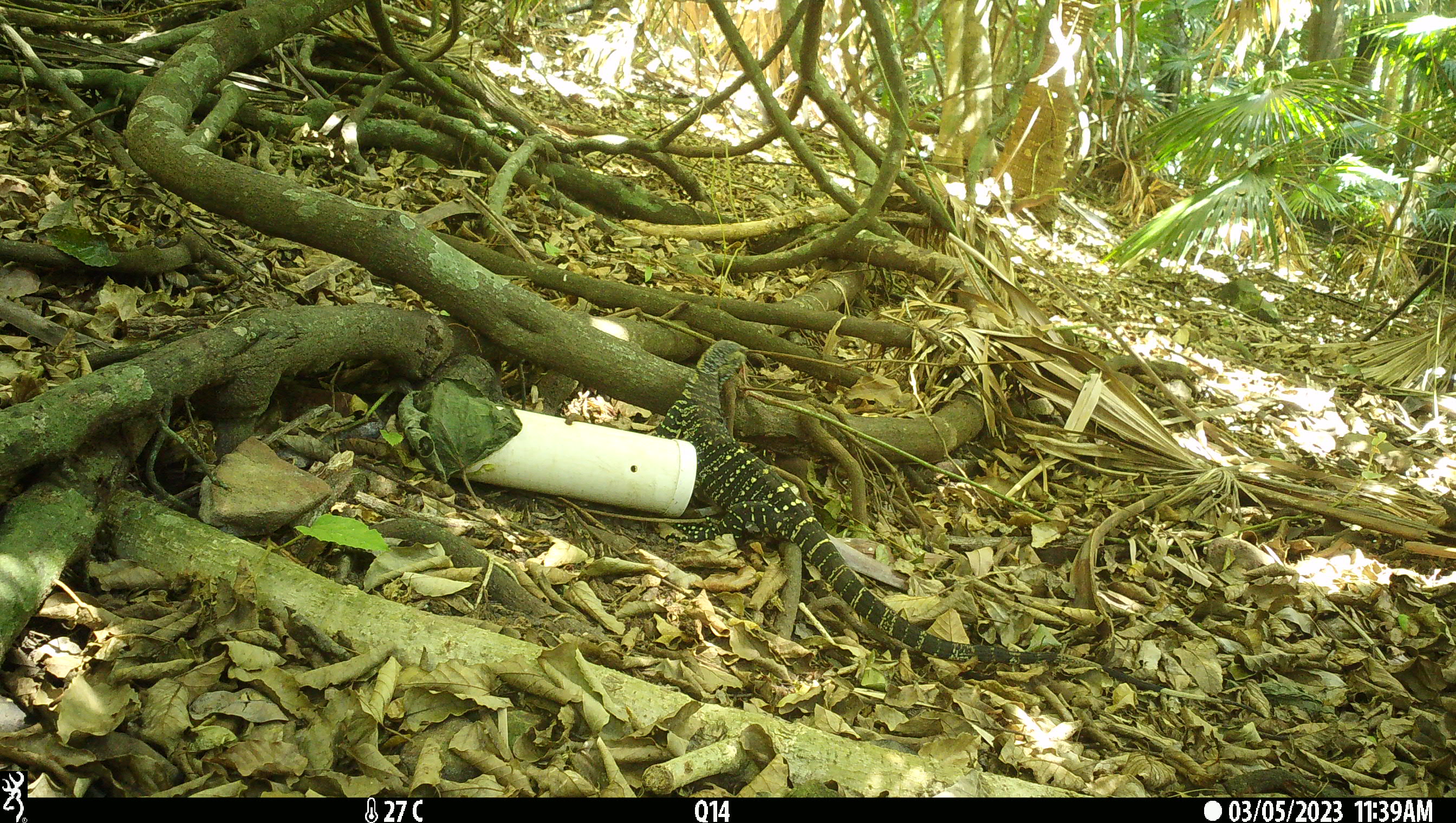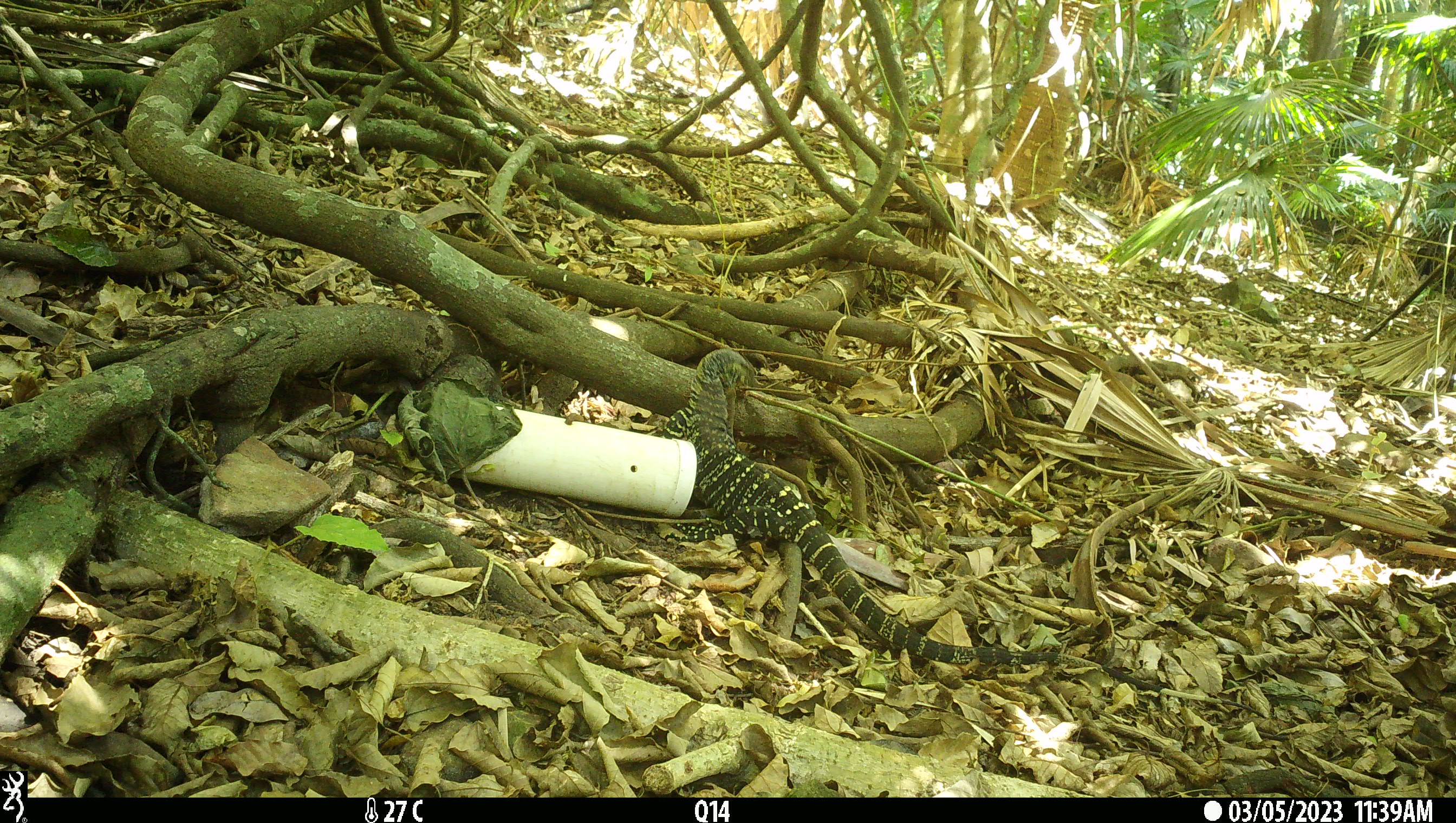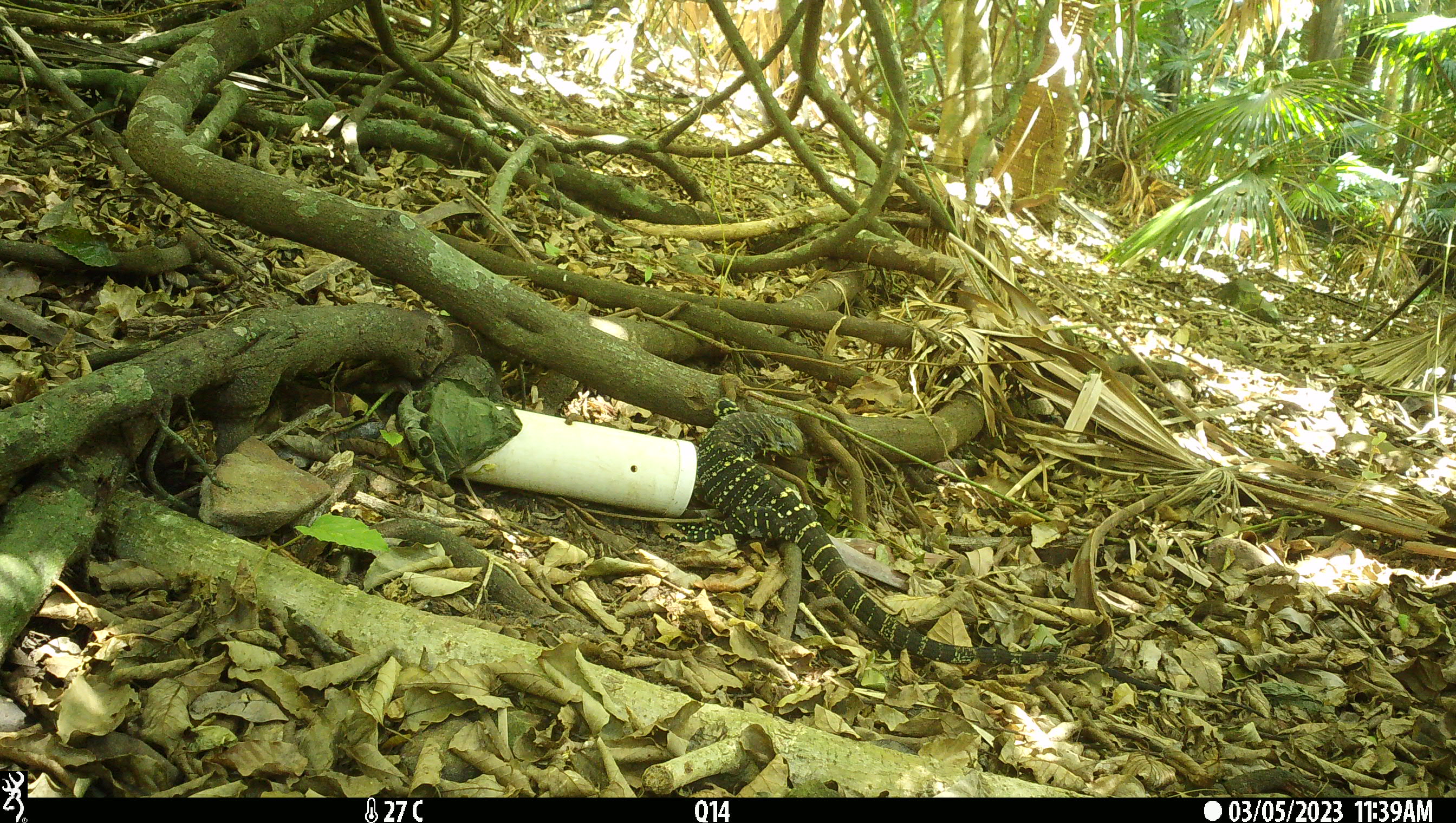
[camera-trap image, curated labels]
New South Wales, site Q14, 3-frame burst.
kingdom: Animalia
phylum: Chordata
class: Reptilia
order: Squamata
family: Varanidae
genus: Varanus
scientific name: Varanus varius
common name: lace monitor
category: goanna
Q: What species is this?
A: Goanna (lace monitor) (Varanus varius).